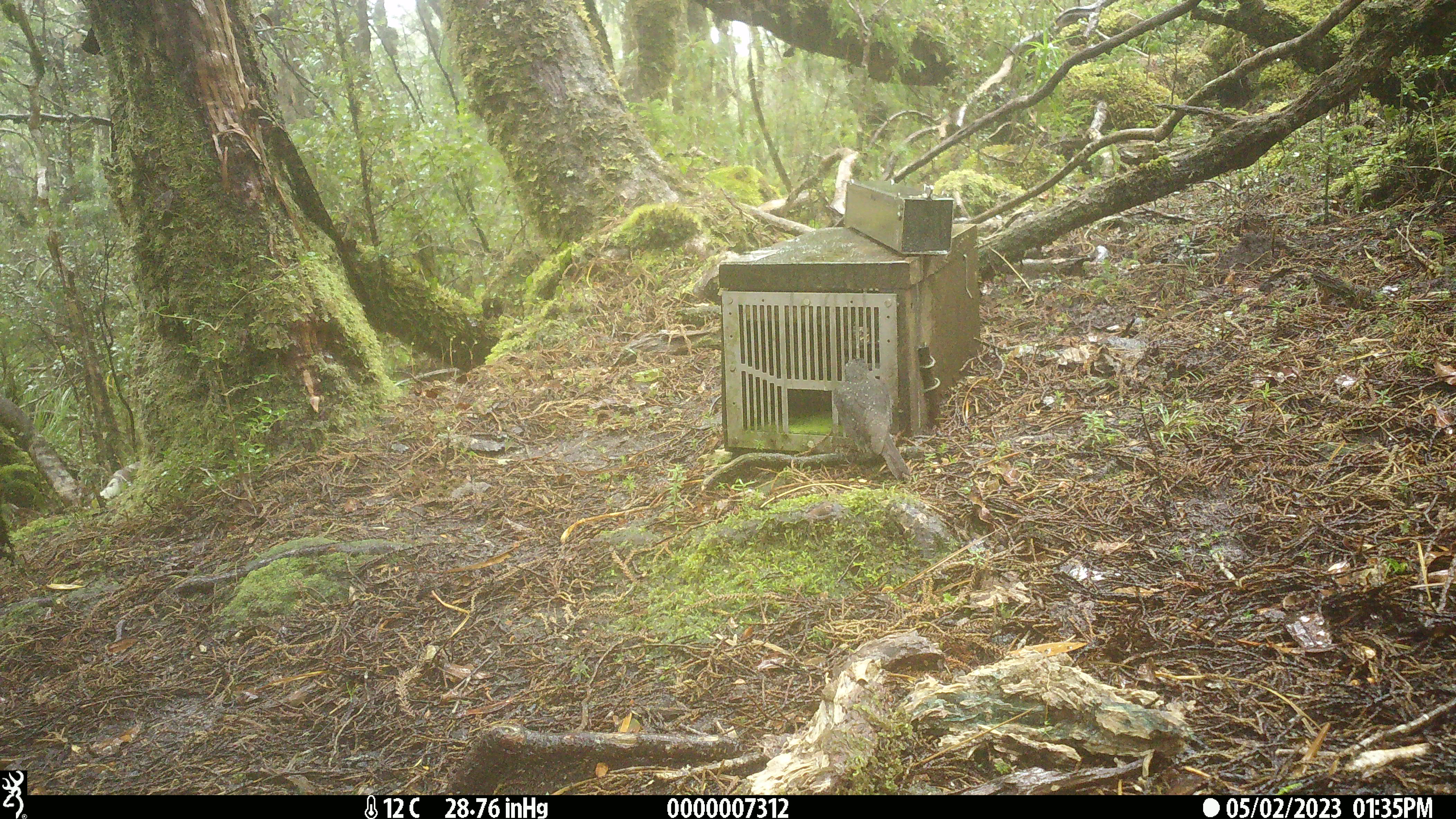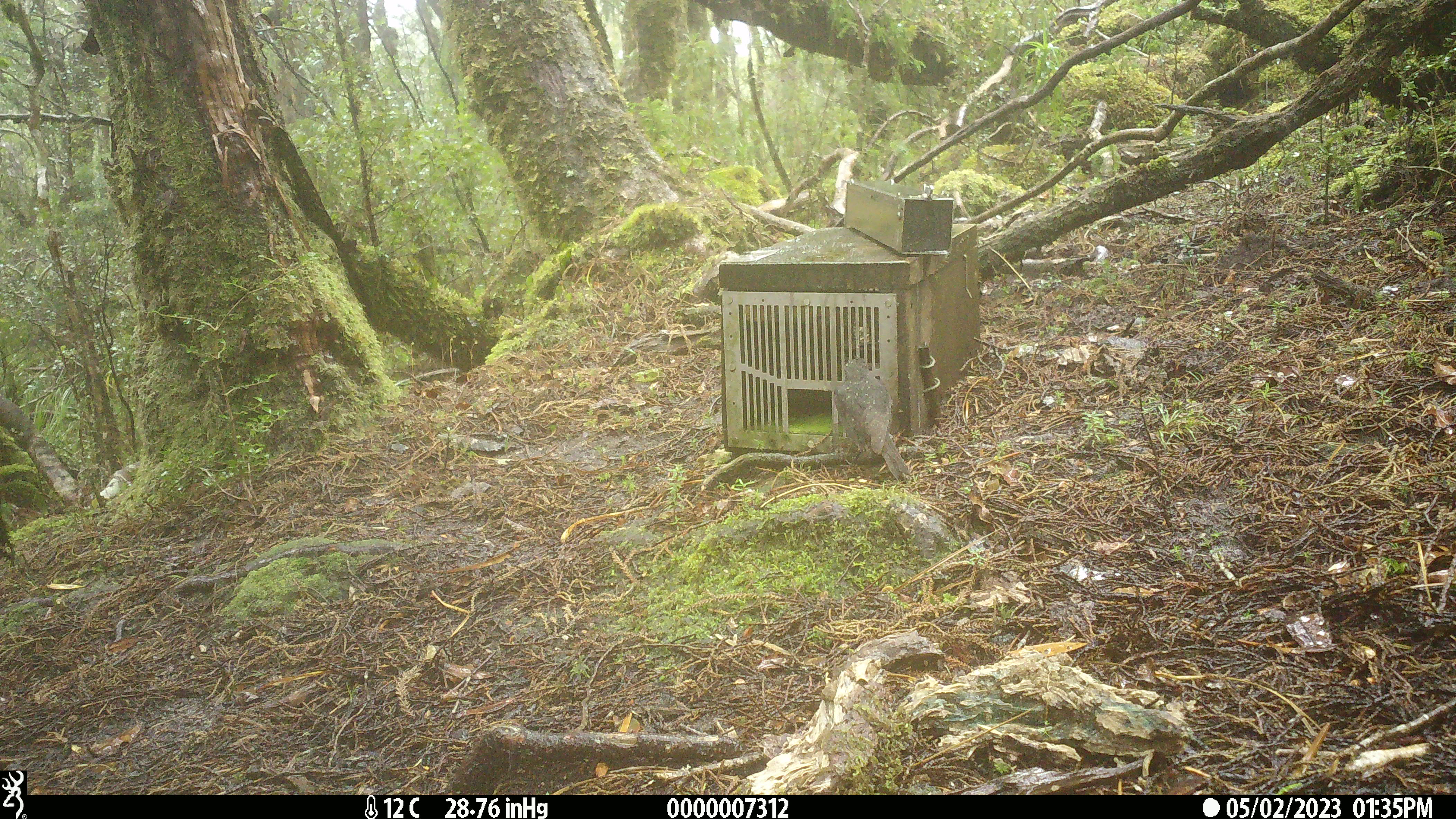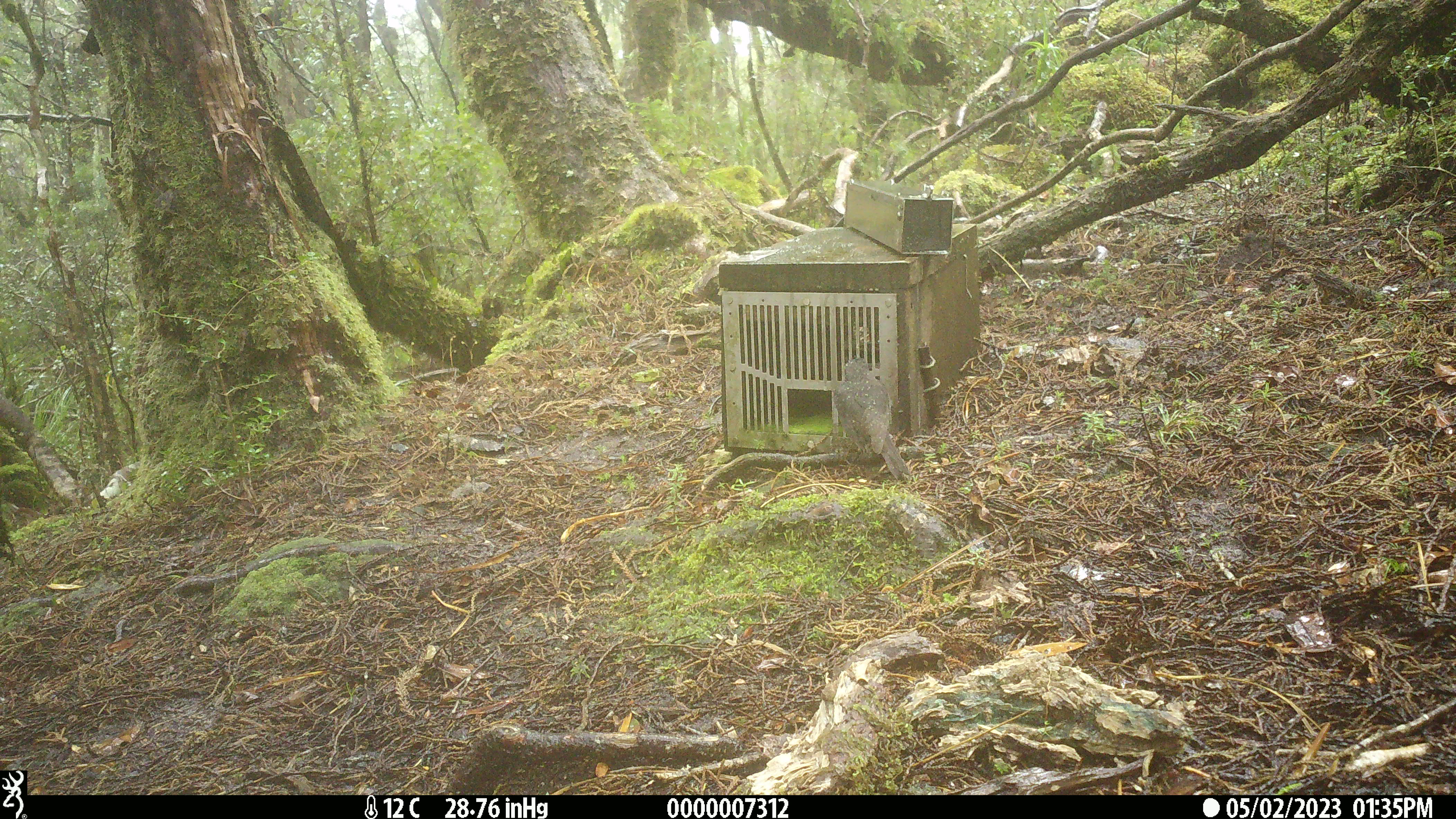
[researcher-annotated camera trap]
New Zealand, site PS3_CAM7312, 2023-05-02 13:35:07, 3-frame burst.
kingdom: Animalia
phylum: Chordata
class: Aves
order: Passeriformes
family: Petroicidae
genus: Petroica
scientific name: Petroica australis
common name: new zealand robin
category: robin